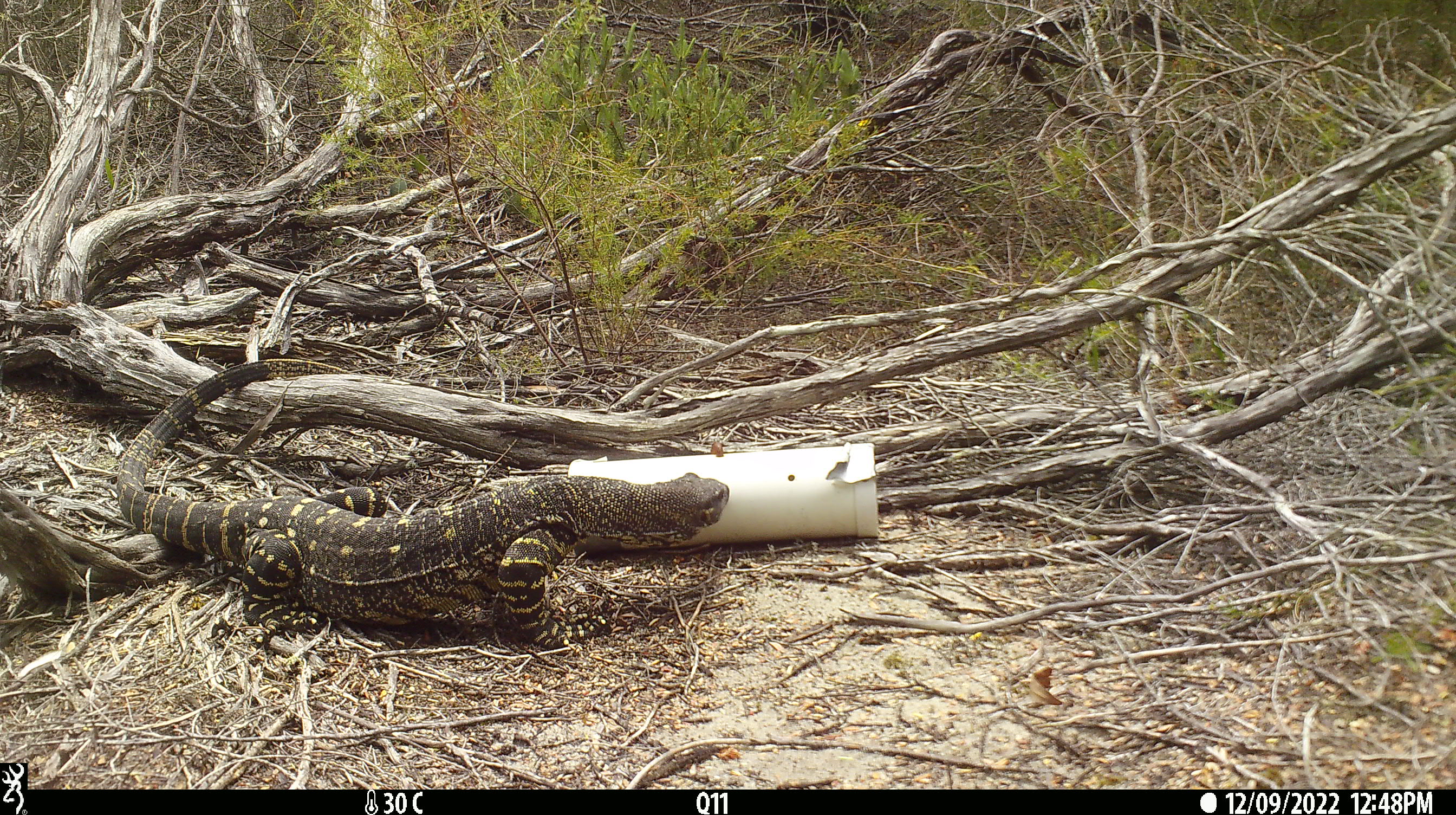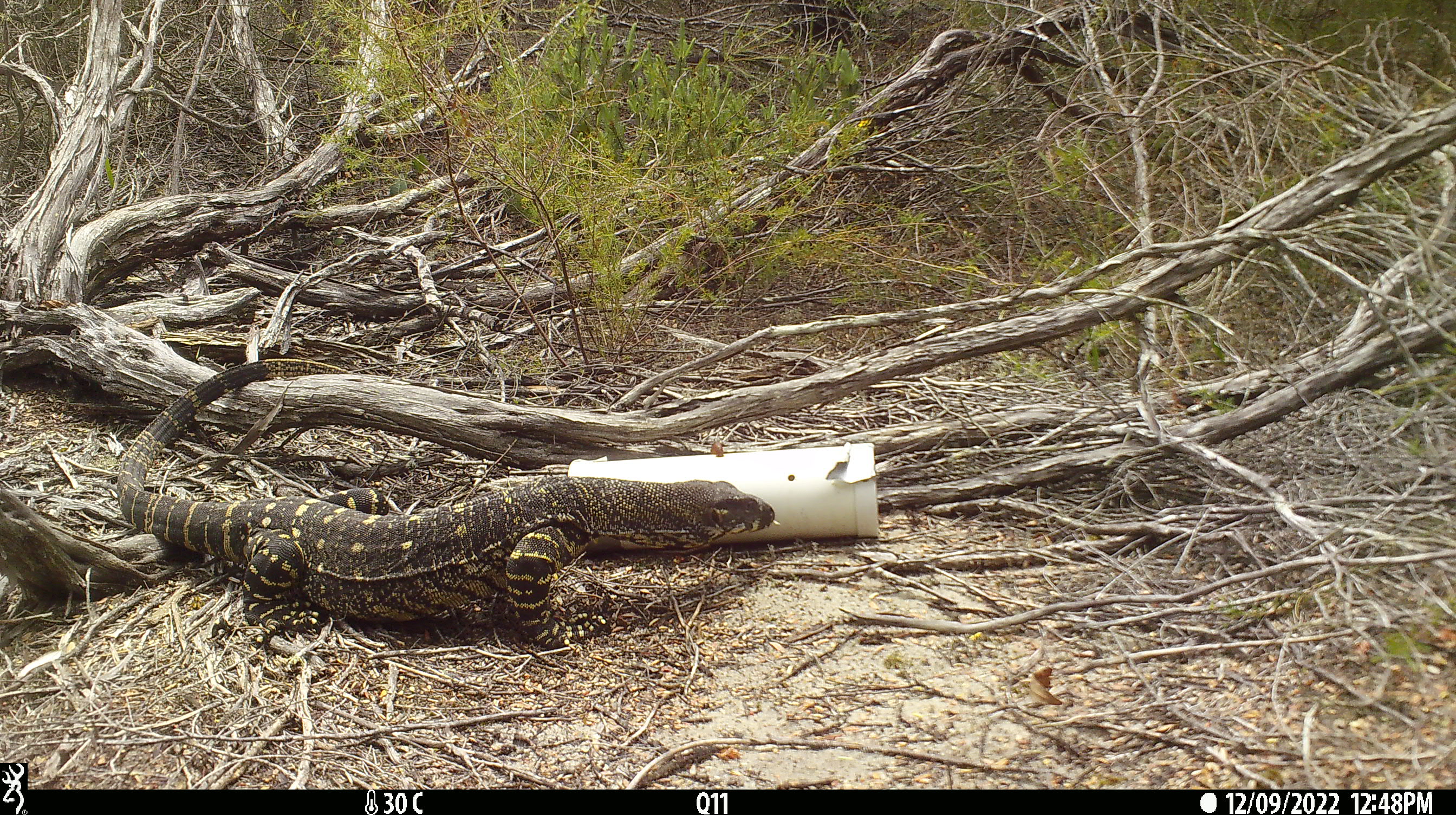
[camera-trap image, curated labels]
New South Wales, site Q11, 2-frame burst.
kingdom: Animalia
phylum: Chordata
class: Reptilia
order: Squamata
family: Varanidae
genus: Varanus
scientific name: Varanus varius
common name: lace monitor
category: goanna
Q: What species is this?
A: Goanna (lace monitor) (Varanus varius).